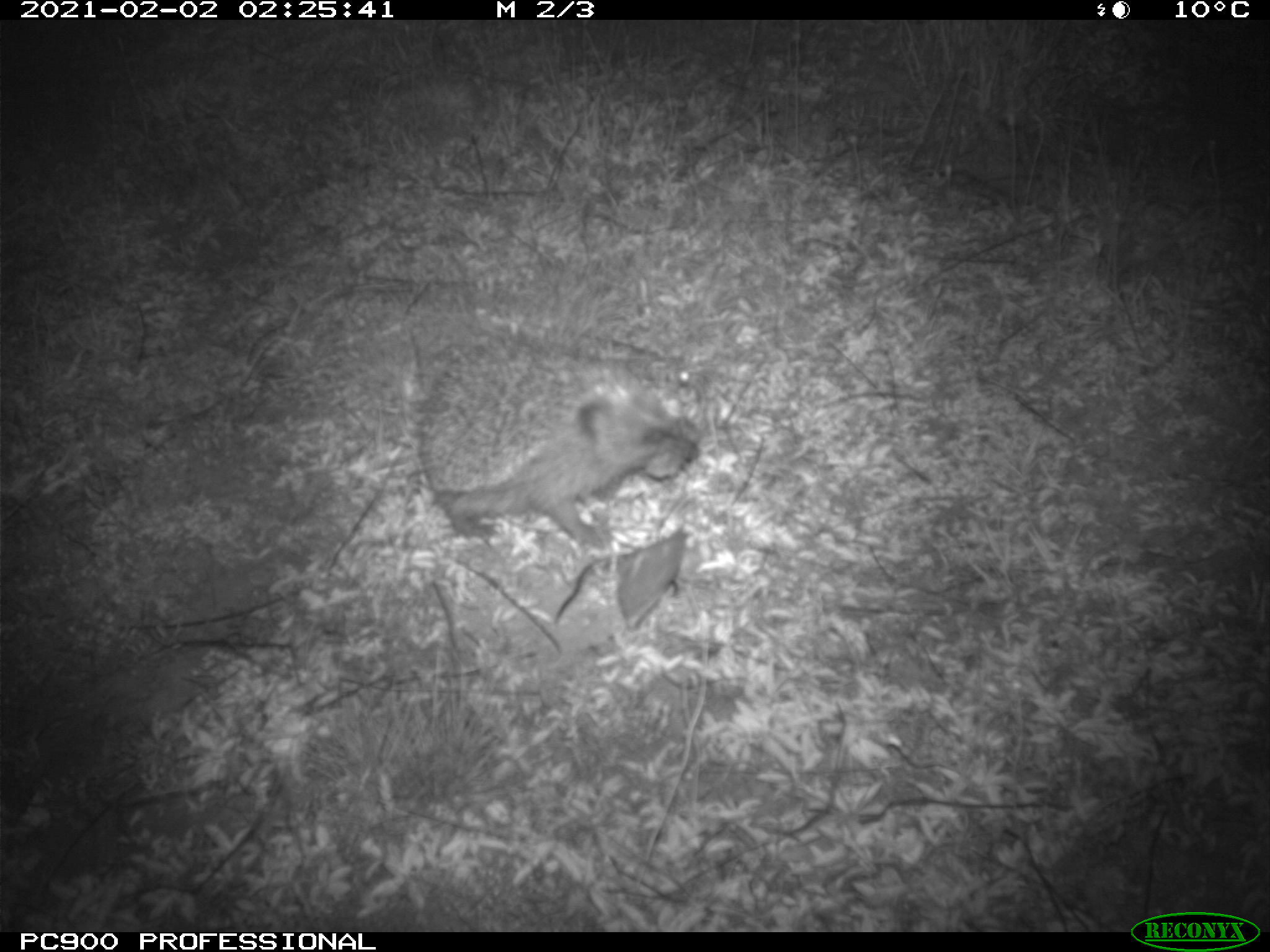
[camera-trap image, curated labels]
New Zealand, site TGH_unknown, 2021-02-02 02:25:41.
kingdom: Animalia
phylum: Chordata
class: Mammalia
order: Eulipotyphla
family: Erinaceidae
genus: Erinaceus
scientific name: Erinaceus europaeus europaeus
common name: european hedgehog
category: hedgehog